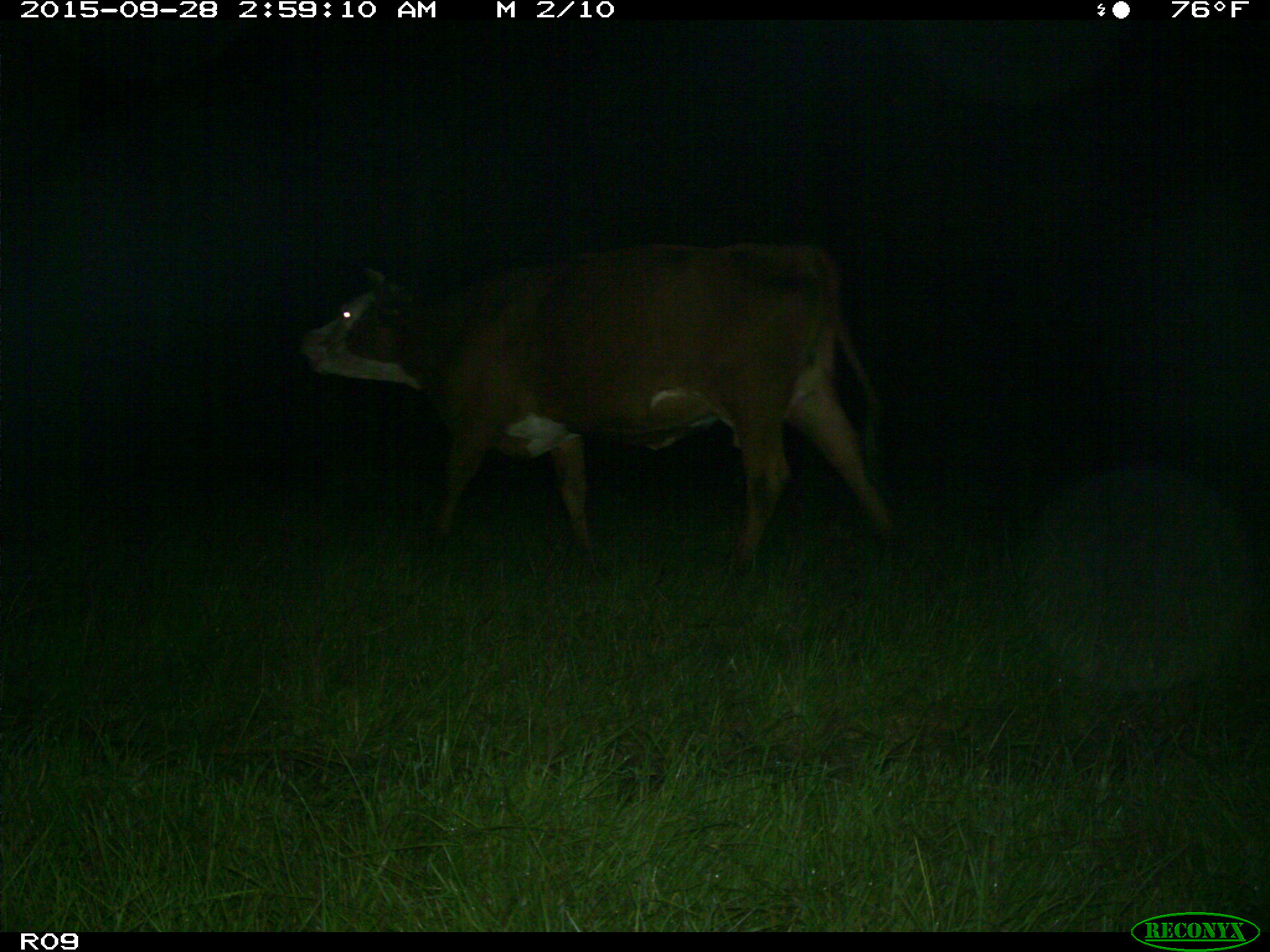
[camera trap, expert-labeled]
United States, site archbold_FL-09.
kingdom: Animalia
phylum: Chordata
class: Mammalia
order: Artiodactyla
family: Bovidae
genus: Bos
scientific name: Bos taurus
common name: domestic cow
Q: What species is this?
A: Bos taurus (domestic cow).